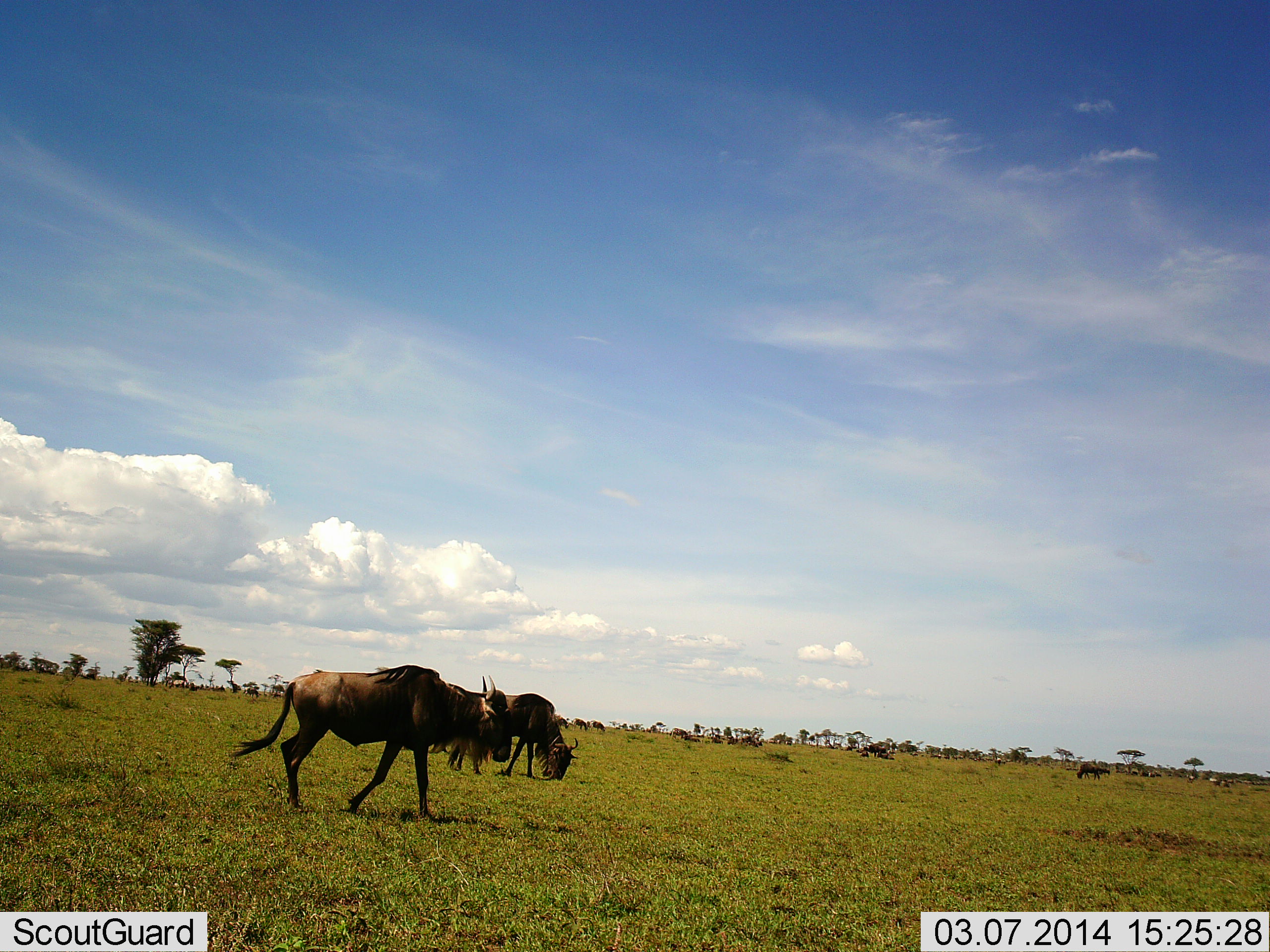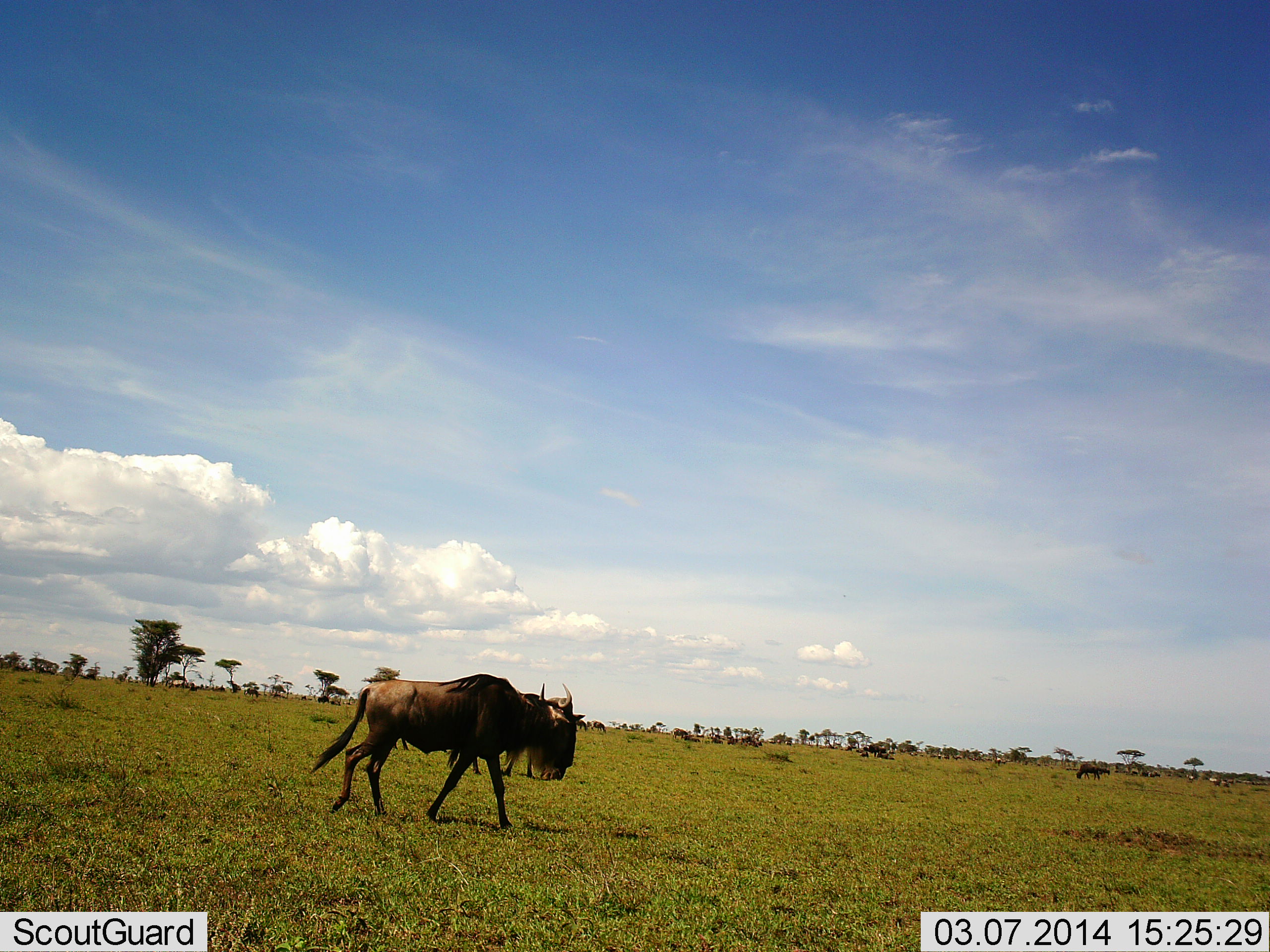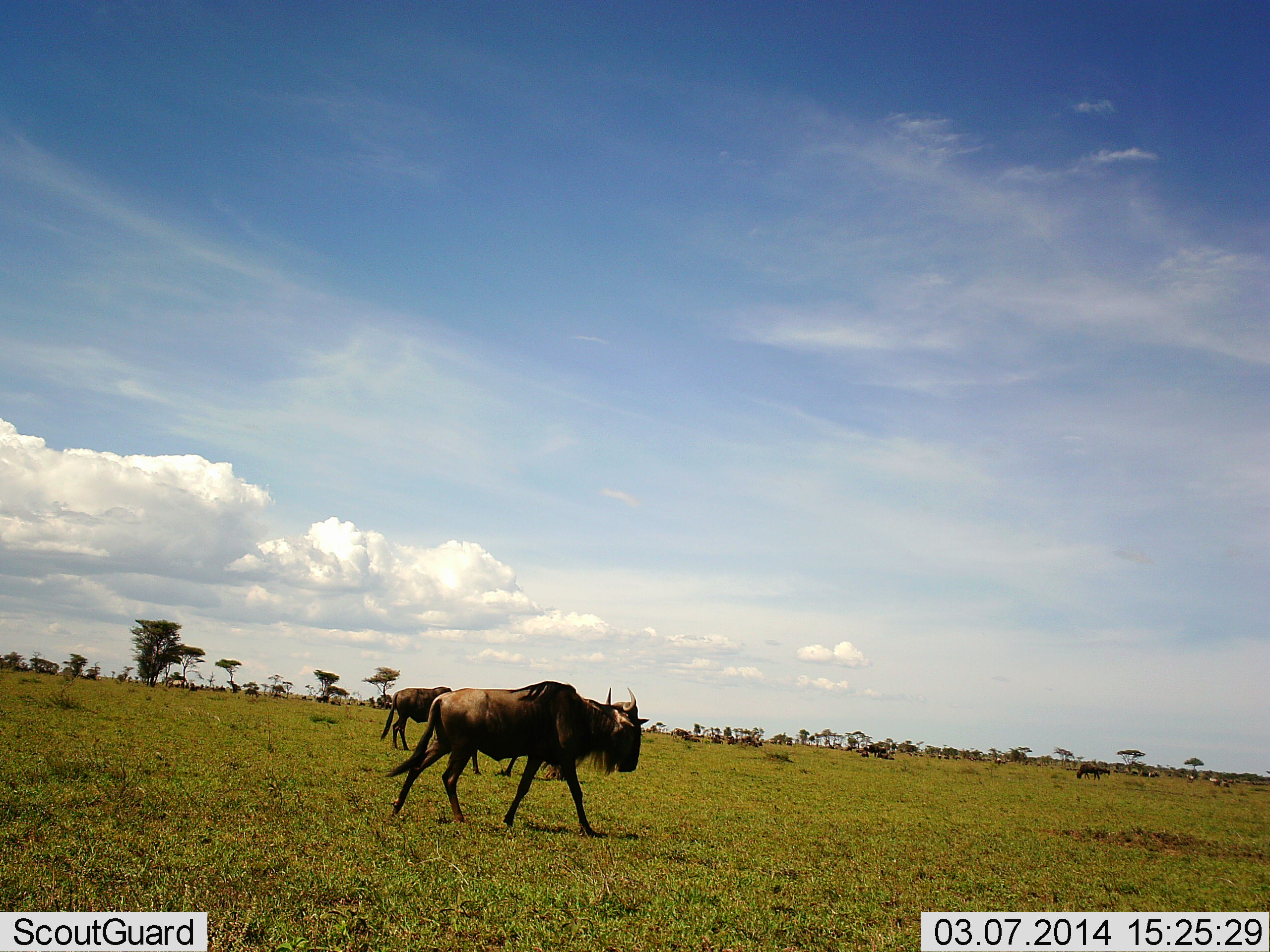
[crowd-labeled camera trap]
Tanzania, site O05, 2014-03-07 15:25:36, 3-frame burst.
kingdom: Animalia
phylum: Chordata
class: Mammalia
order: Artiodactyla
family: Bovidae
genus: Connochaetes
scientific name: Connochaetes taurinus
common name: blue wildebeest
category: wildebeest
Wildebeest (blue wildebeest) (Connochaetes taurinus), count 2. Behavior (volunteer vote fractions): standing 24%, resting 0%, moving 86%, interacting 0%. Young present (vote fraction): 0%. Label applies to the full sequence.